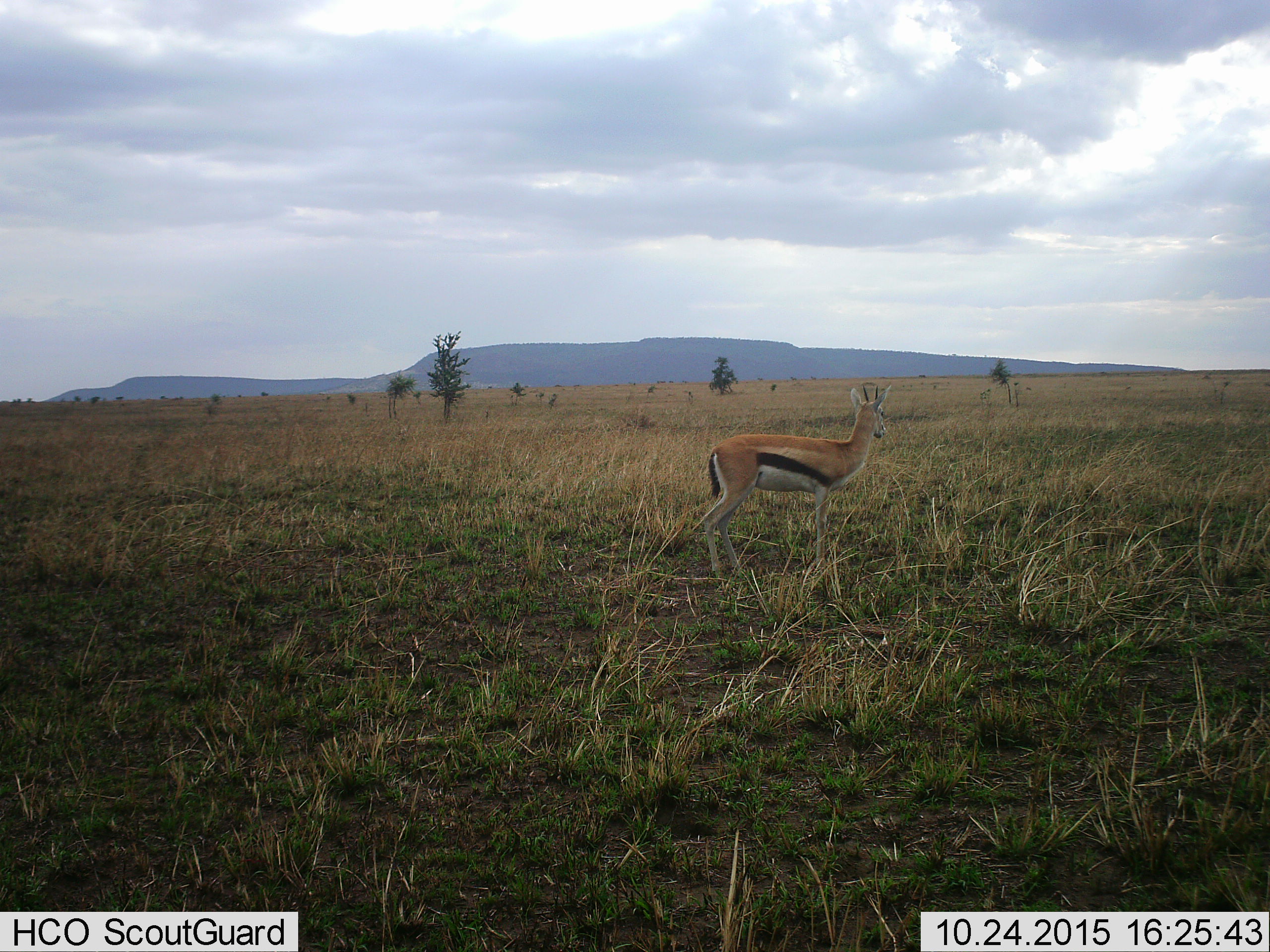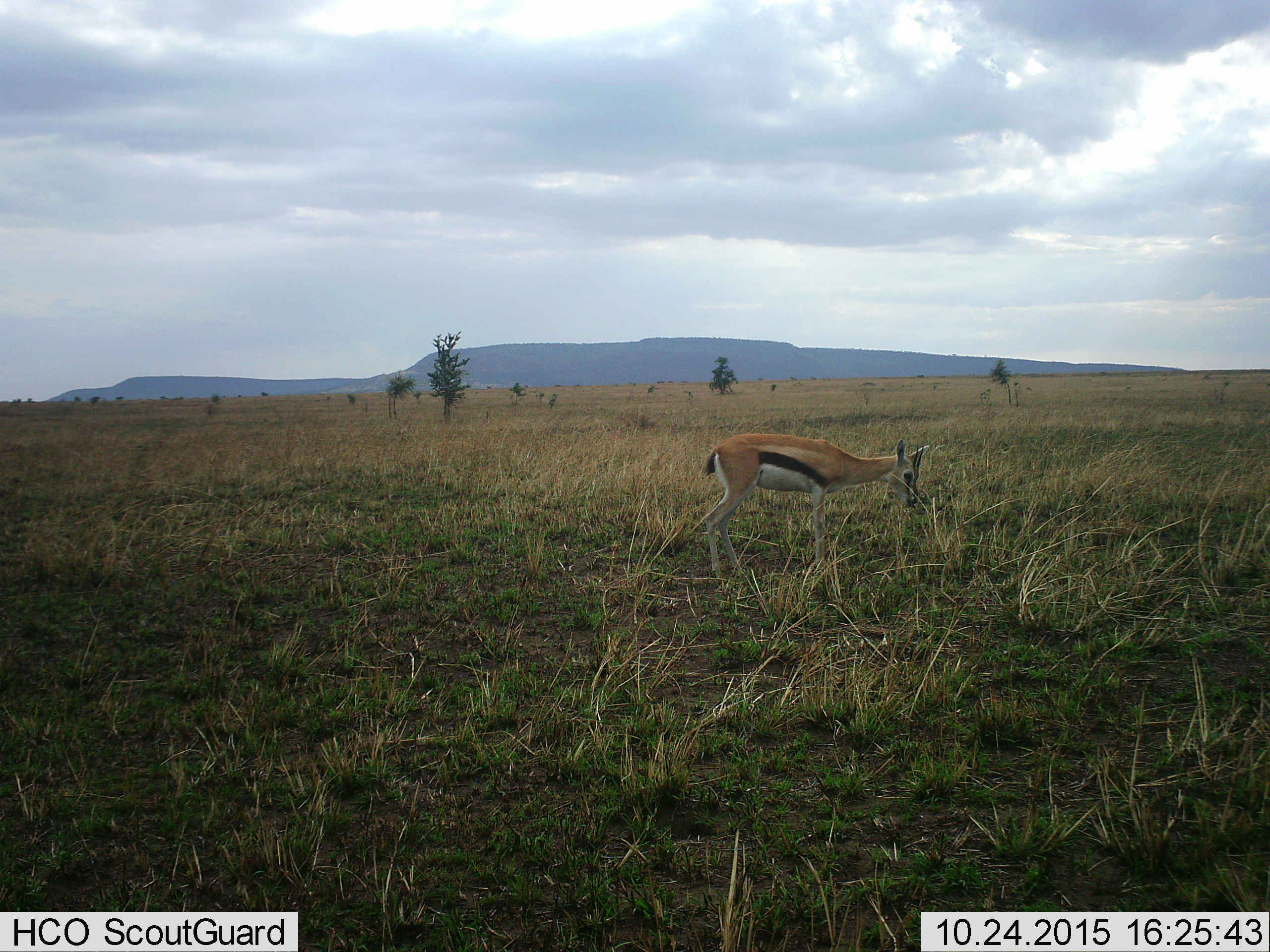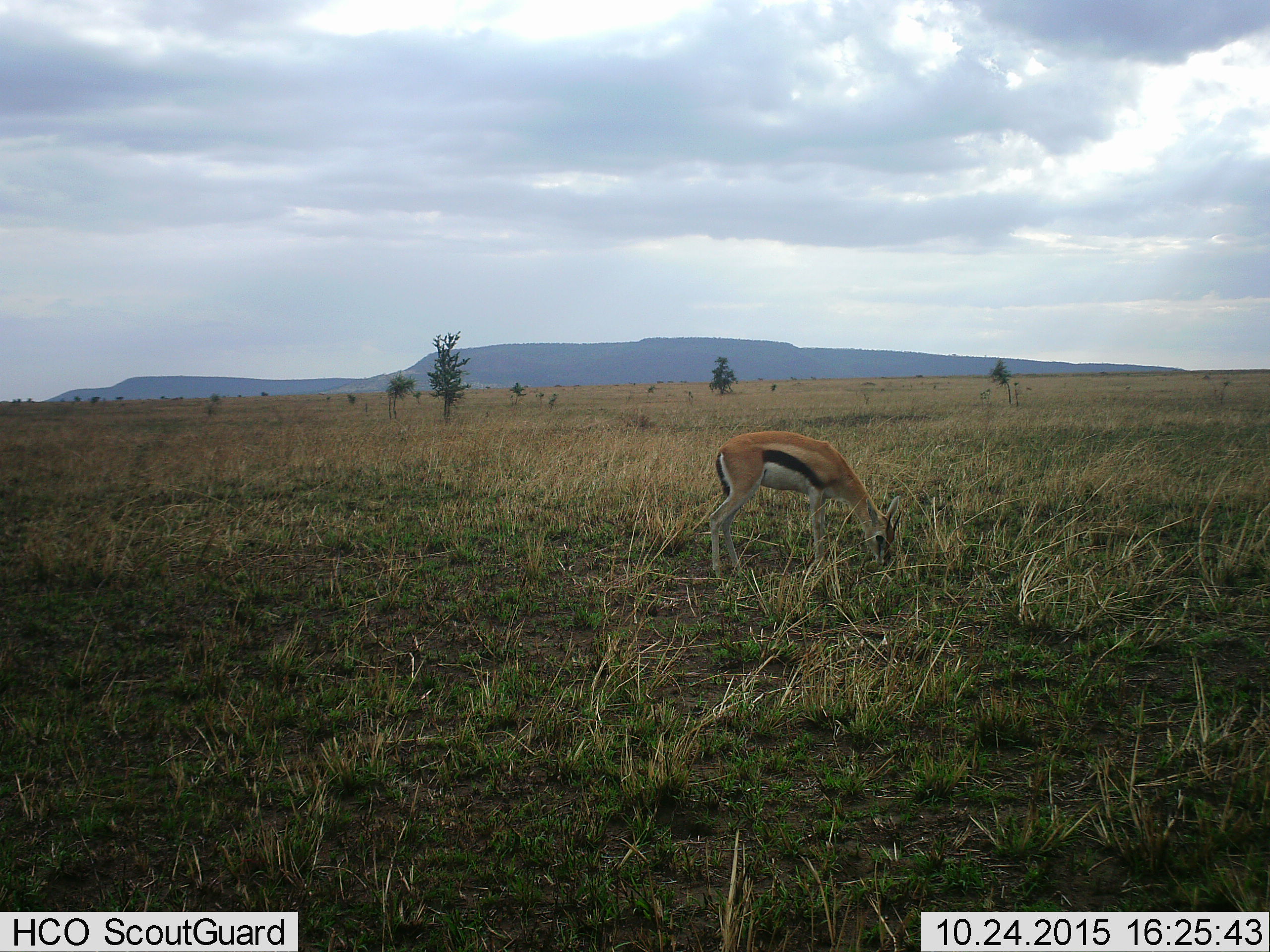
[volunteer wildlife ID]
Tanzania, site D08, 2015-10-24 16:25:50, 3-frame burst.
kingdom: Animalia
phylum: Chordata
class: Mammalia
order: Artiodactyla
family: Bovidae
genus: Eudorcas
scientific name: Eudorcas thomsonii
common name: thomson's gazelle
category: gazellethomsons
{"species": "gazellethomsons (thomson's gazelle) (Eudorcas thomsonii)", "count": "1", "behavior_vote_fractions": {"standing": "53%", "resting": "0%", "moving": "11%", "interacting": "0%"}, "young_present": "0%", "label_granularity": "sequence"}